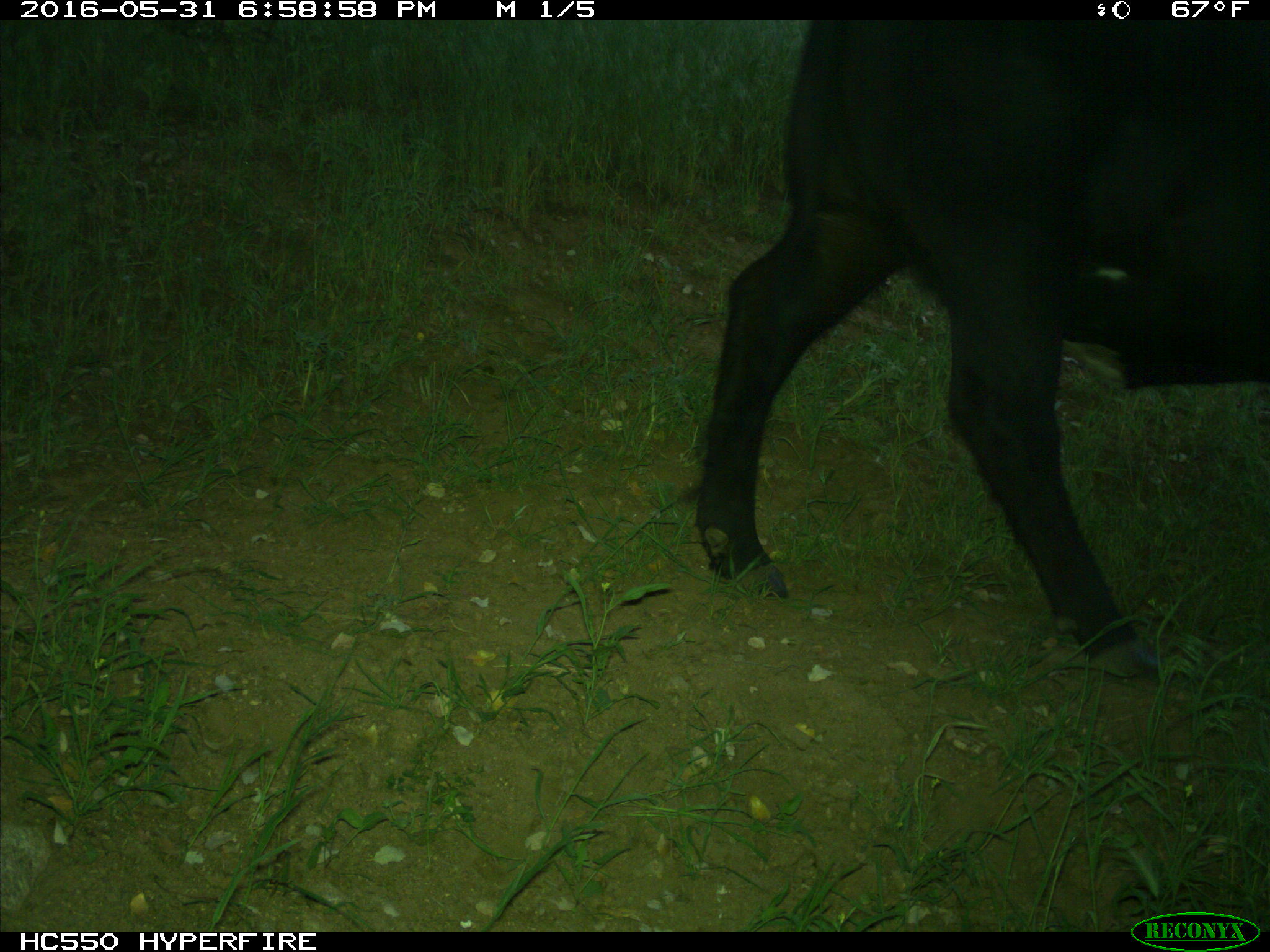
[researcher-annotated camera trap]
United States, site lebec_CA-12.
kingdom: Animalia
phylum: Chordata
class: Mammalia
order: Artiodactyla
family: Bovidae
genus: Bos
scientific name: Bos taurus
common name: domestic cow